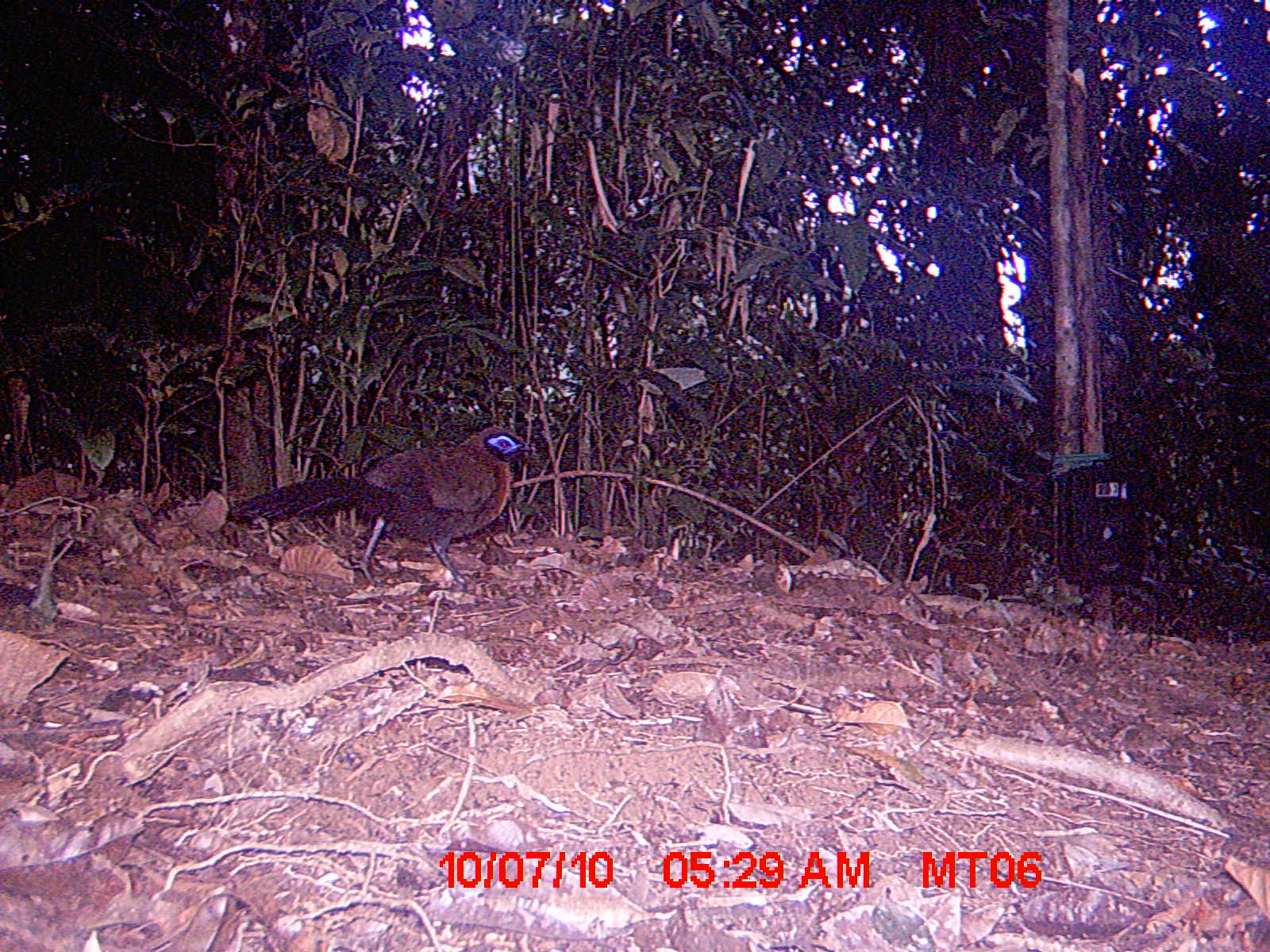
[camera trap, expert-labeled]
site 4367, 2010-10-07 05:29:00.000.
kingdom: Animalia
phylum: Chordata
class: Mammalia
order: Rodentia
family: Muridae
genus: Rattus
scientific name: Rattus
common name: rodent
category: unknown rat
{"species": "unknown rat (rodent) (Rattus)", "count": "1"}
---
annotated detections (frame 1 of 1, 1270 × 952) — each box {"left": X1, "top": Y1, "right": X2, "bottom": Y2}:
unknown rat: {"left": 221, "top": 421, "right": 535, "bottom": 591}